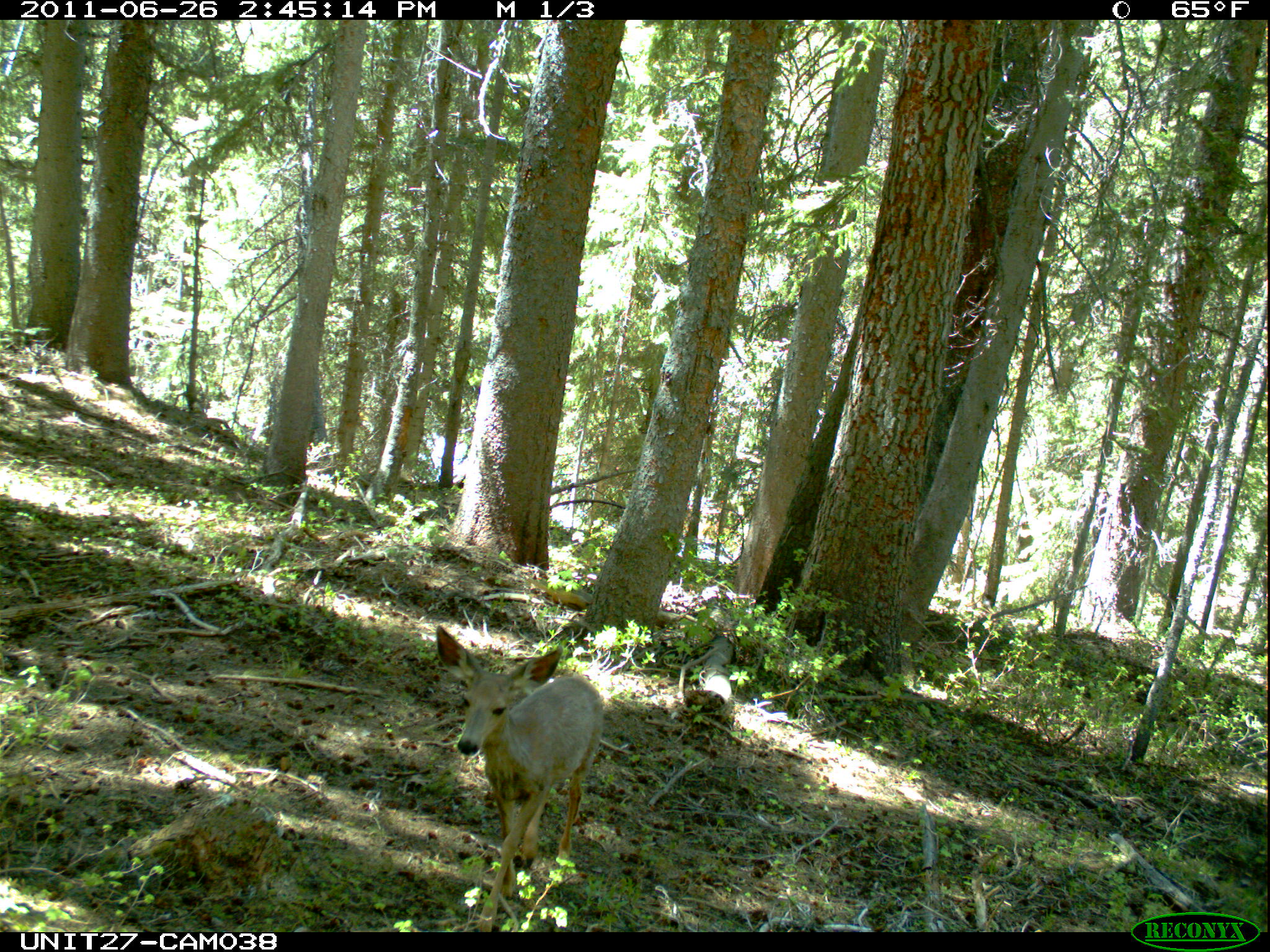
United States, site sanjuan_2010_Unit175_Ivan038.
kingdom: Animalia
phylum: Chordata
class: Mammalia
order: Artiodactyla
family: Cervidae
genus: Odocoileus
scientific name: Odocoileus hemionus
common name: mule deer